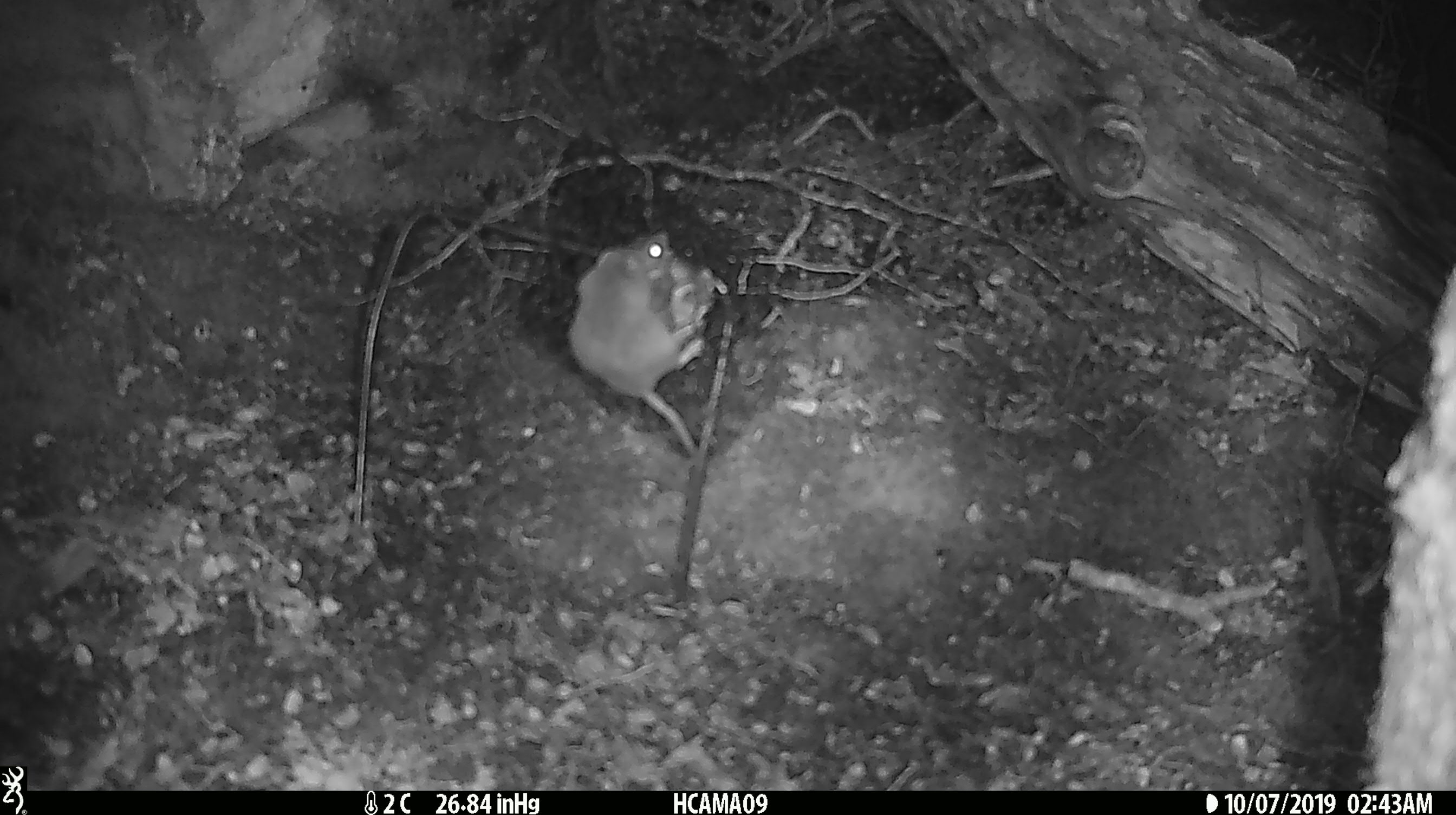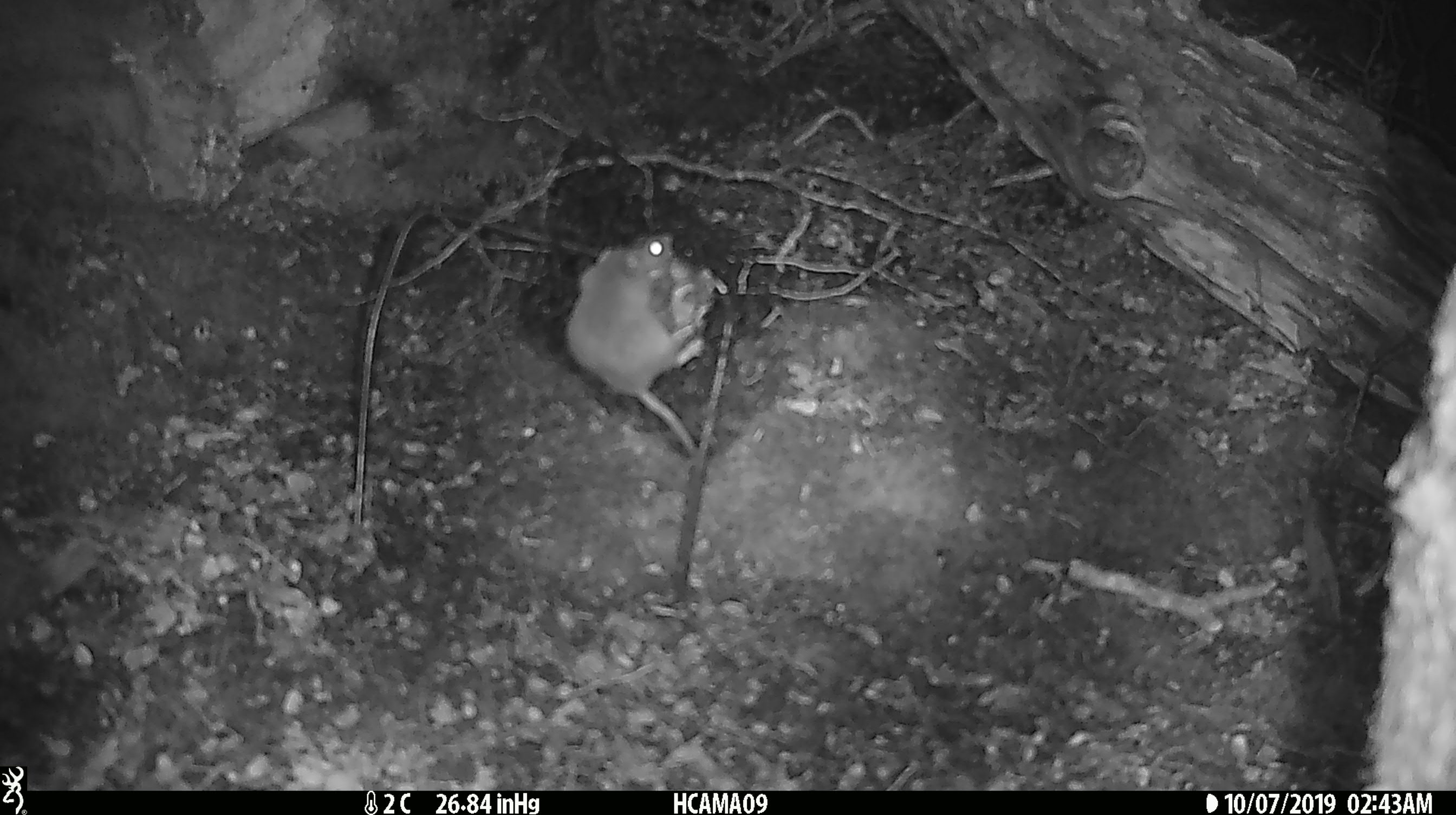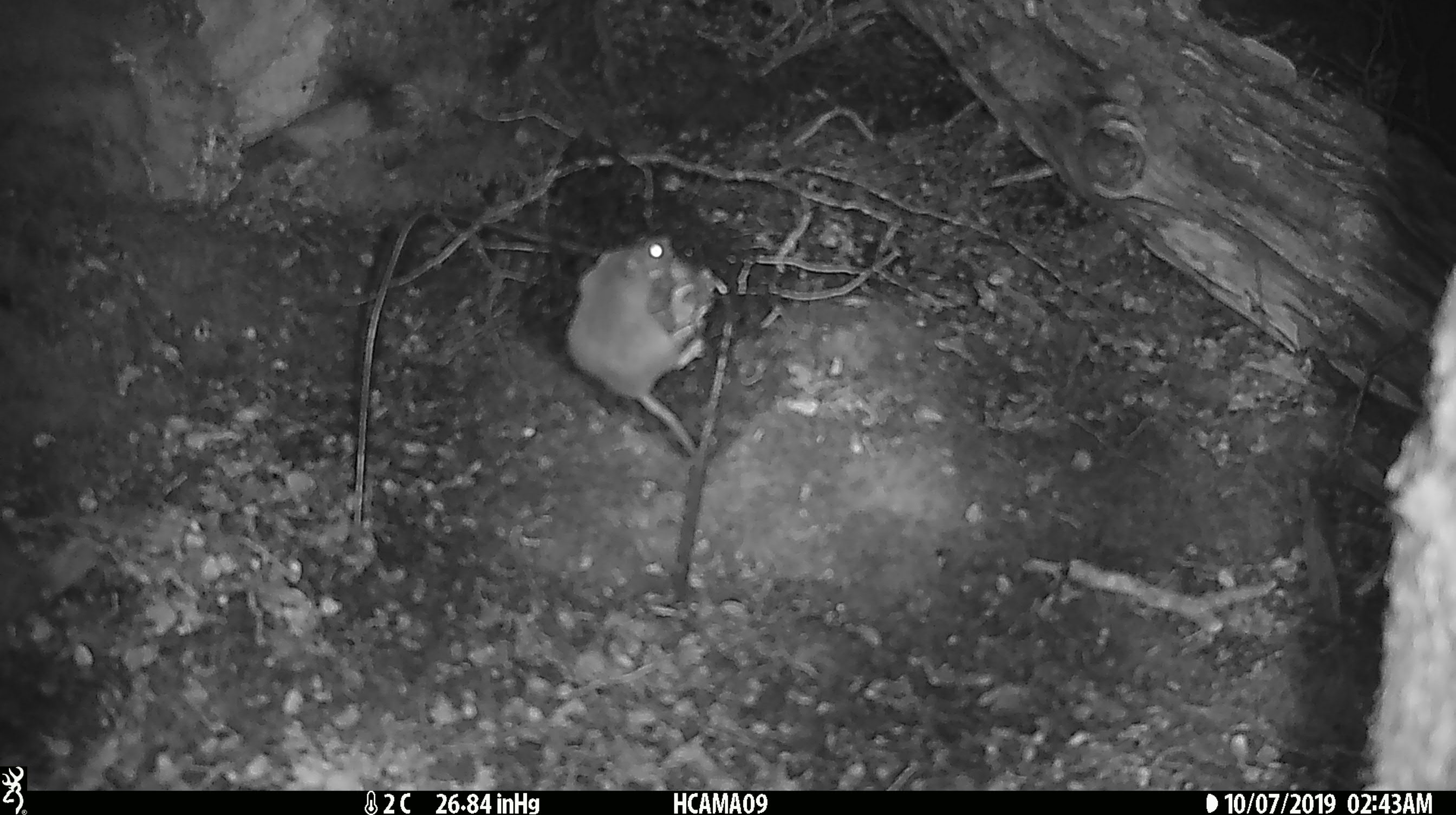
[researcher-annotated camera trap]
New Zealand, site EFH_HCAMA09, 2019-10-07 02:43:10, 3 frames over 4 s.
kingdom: Animalia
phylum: Chordata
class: Mammalia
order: Rodentia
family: Muridae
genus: Mus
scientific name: Mus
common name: mouse